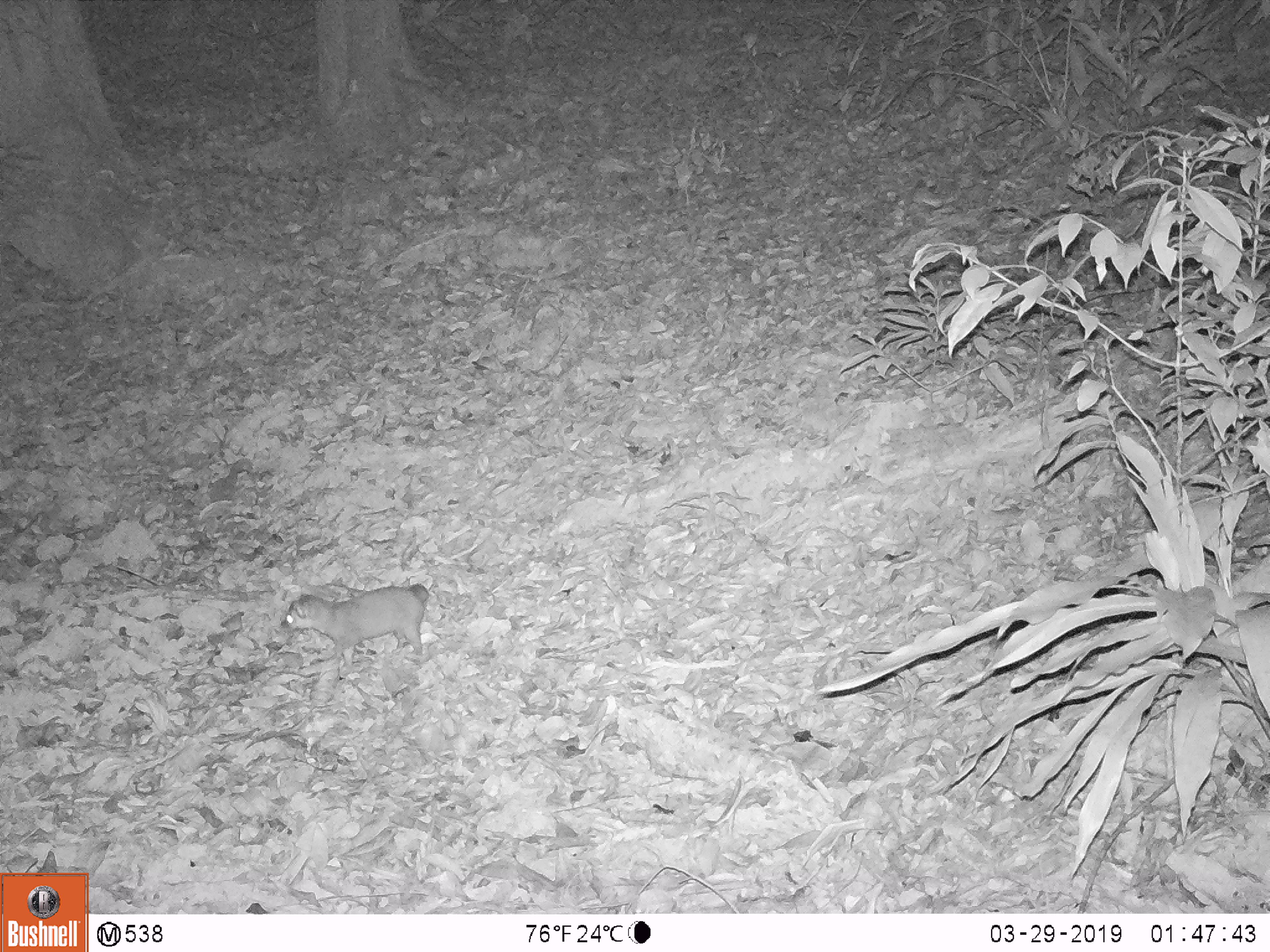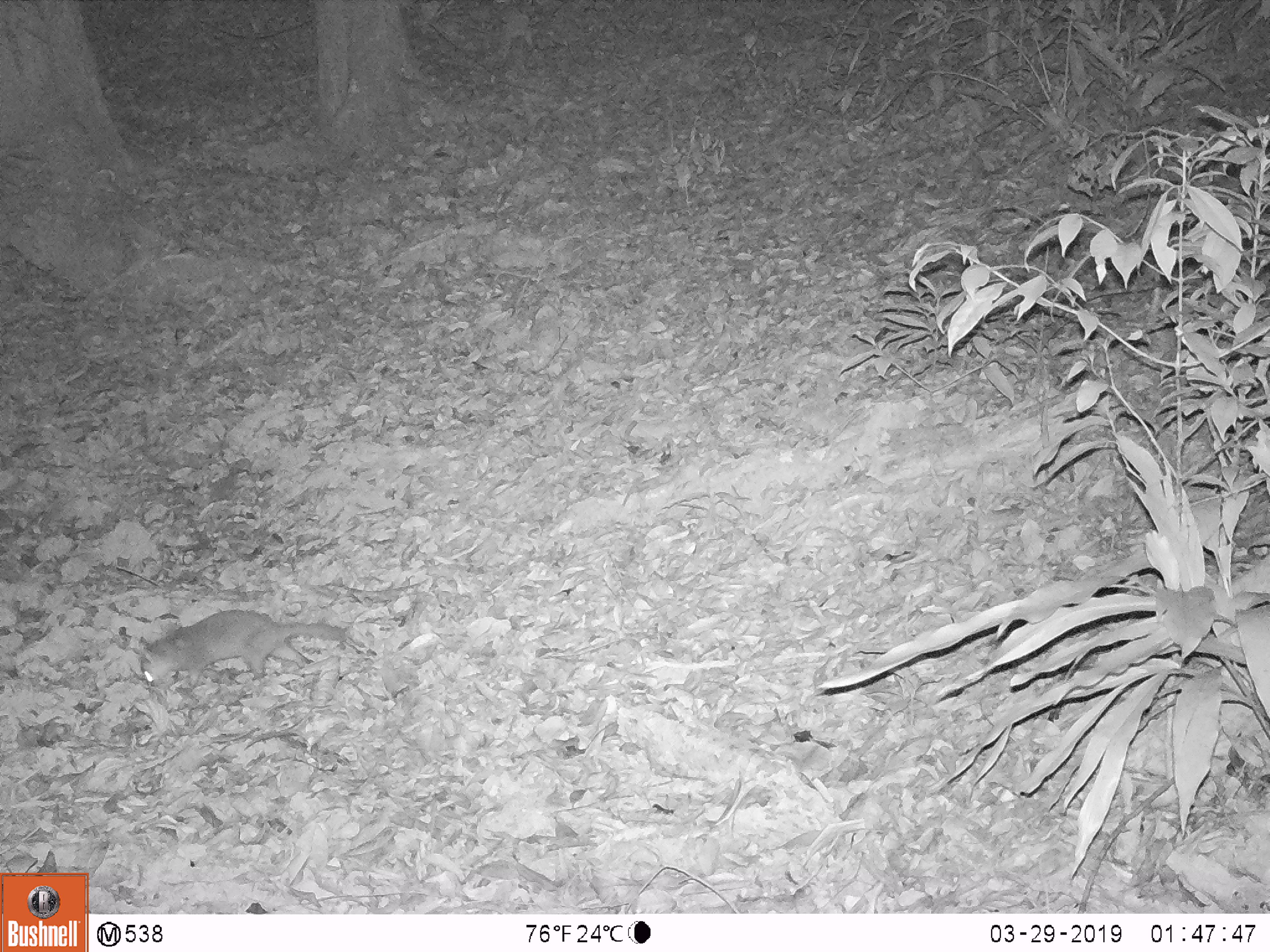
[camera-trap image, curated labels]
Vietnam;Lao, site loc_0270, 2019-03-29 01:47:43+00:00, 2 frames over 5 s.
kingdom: Animalia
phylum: Chordata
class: Mammalia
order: Carnivora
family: Mustelidae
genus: Melogale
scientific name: Melogale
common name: ferret badger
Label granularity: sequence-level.